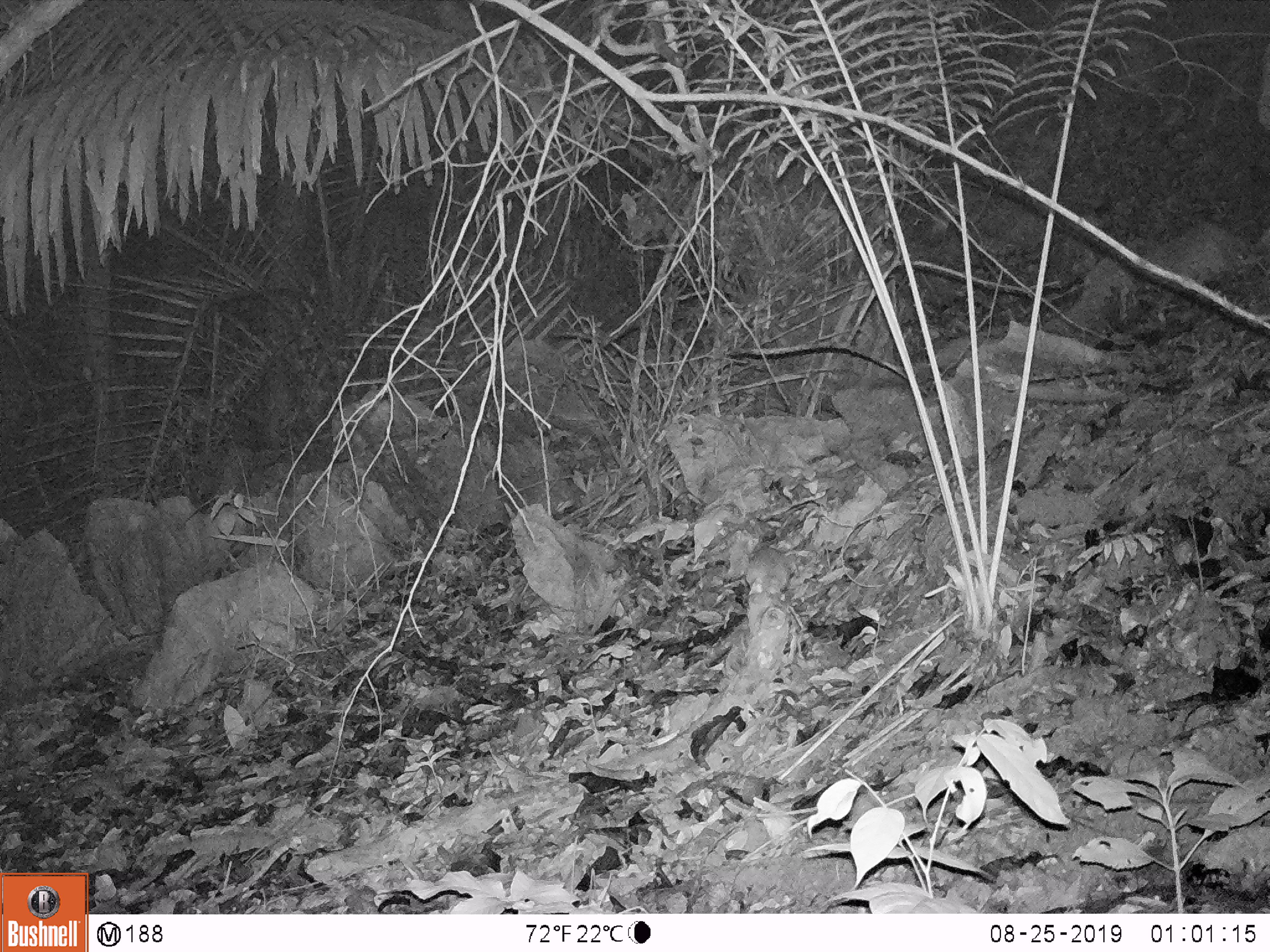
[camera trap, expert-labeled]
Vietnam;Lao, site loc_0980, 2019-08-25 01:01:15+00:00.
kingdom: Animalia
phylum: Chordata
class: Mammalia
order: Rodentia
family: Muridae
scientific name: Muridae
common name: old-world mice and rats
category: unidentified murid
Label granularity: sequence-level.